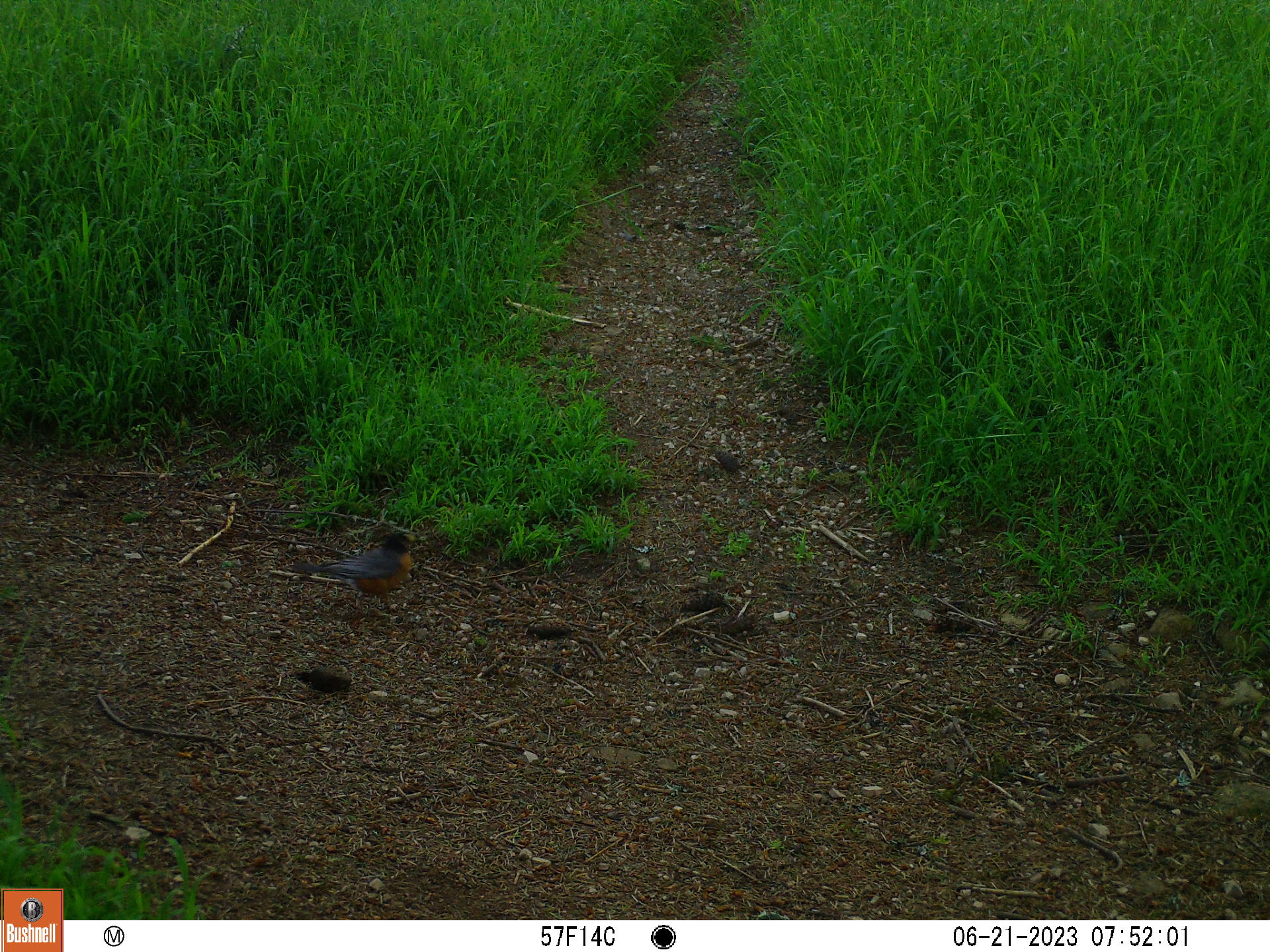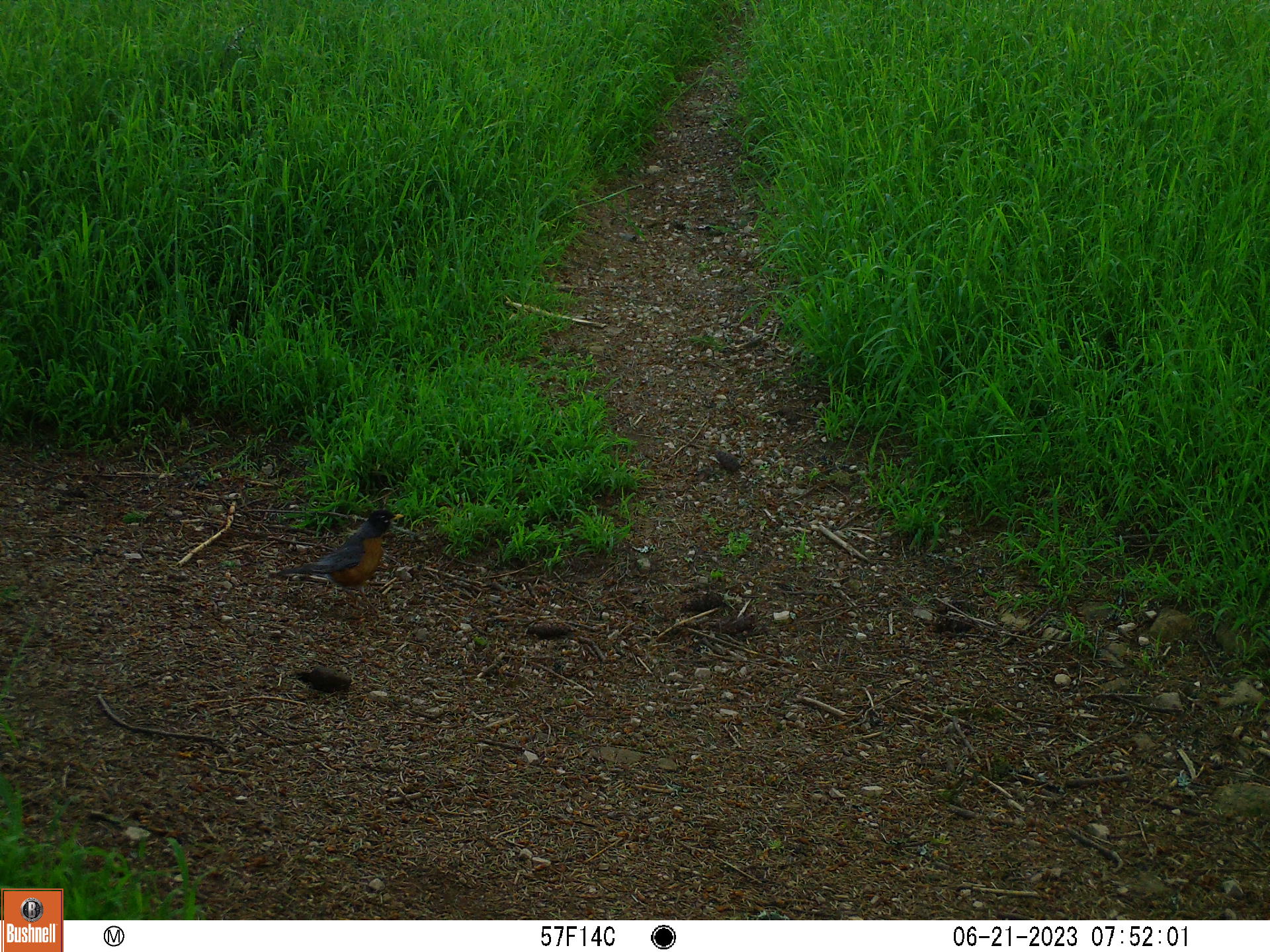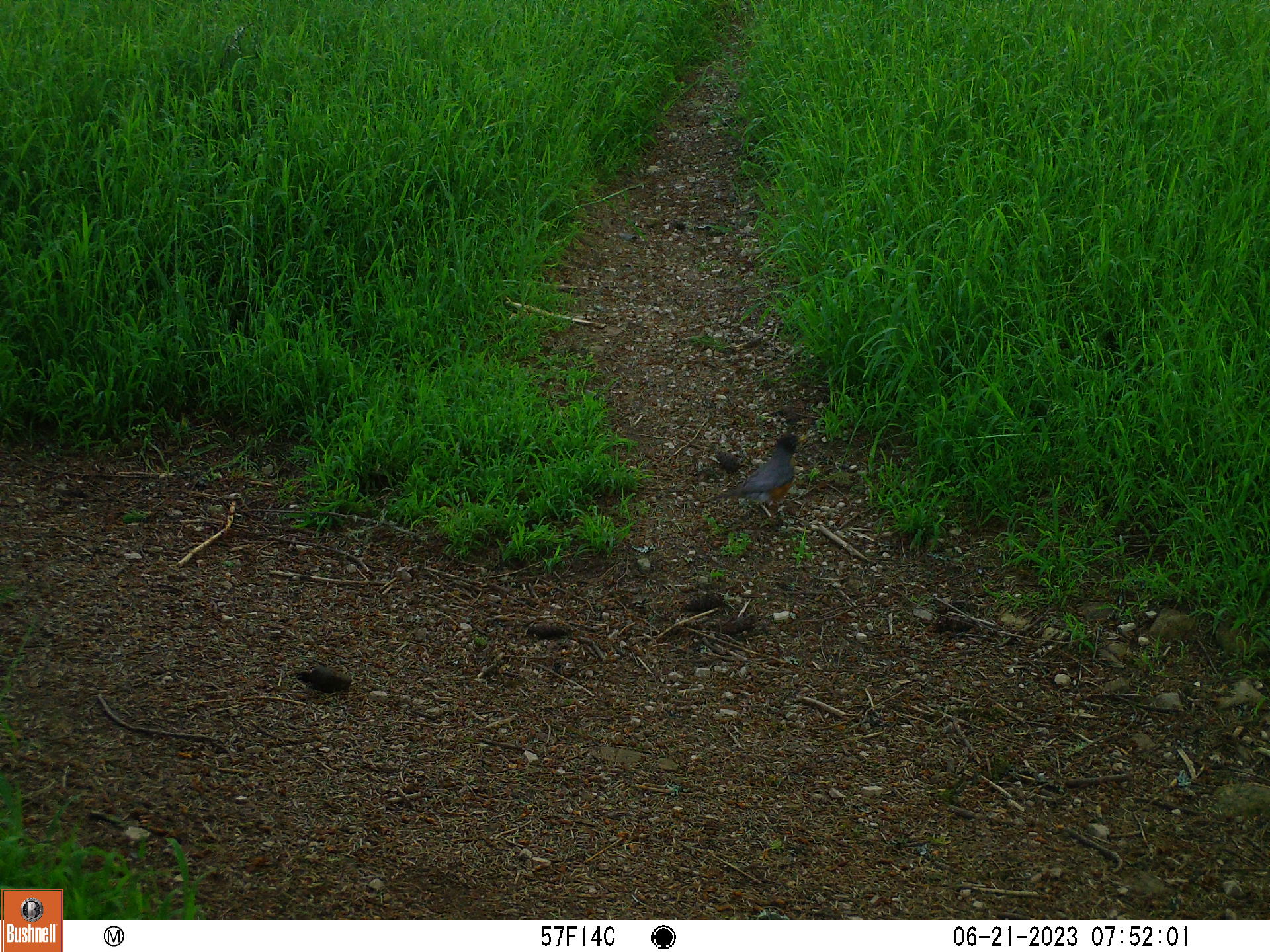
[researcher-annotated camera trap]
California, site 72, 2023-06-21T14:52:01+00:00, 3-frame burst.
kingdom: Animalia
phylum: Chordata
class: Aves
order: Passeriformes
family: Turdidae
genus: Turdus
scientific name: Turdus migratorius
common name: american robin